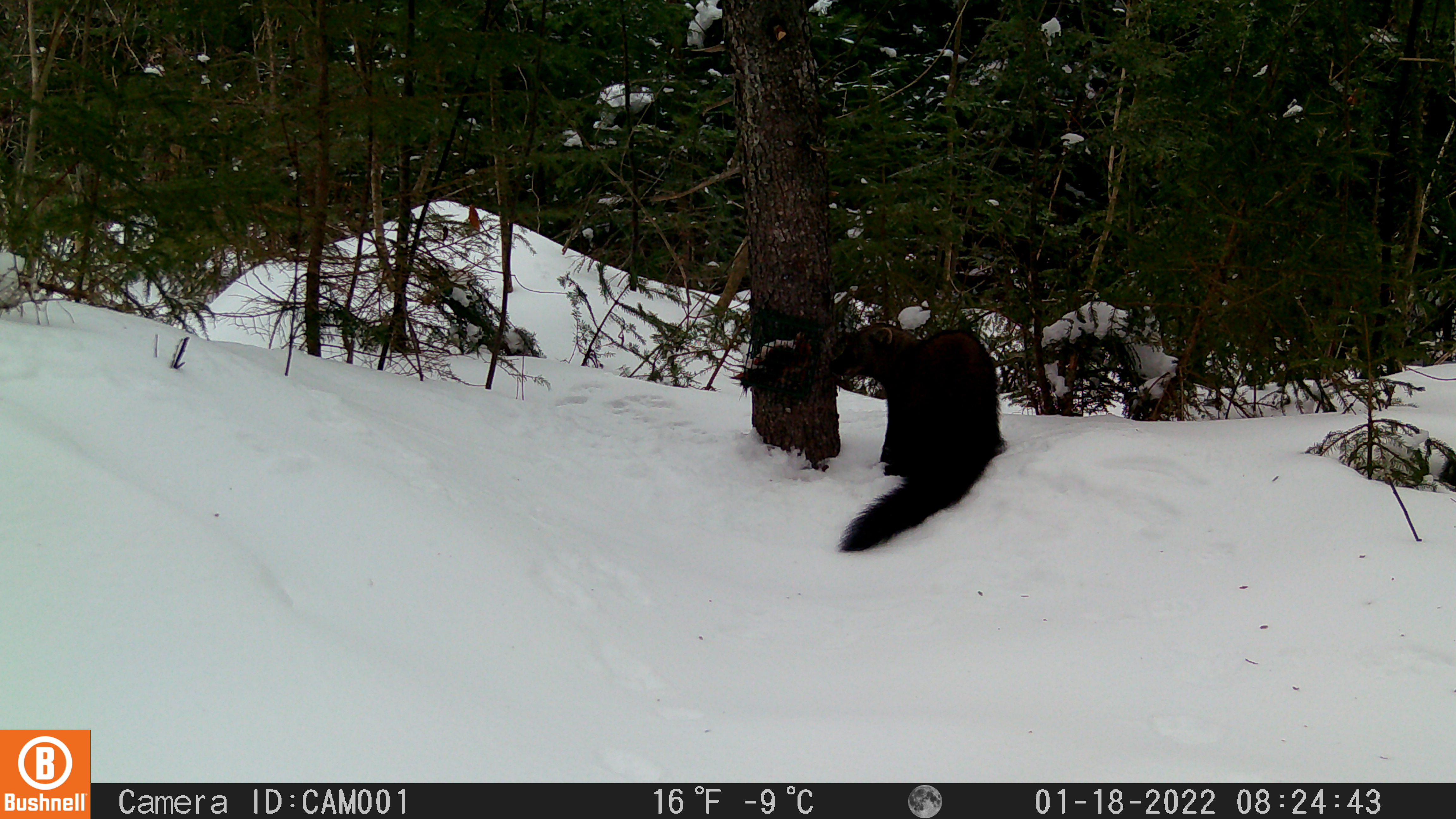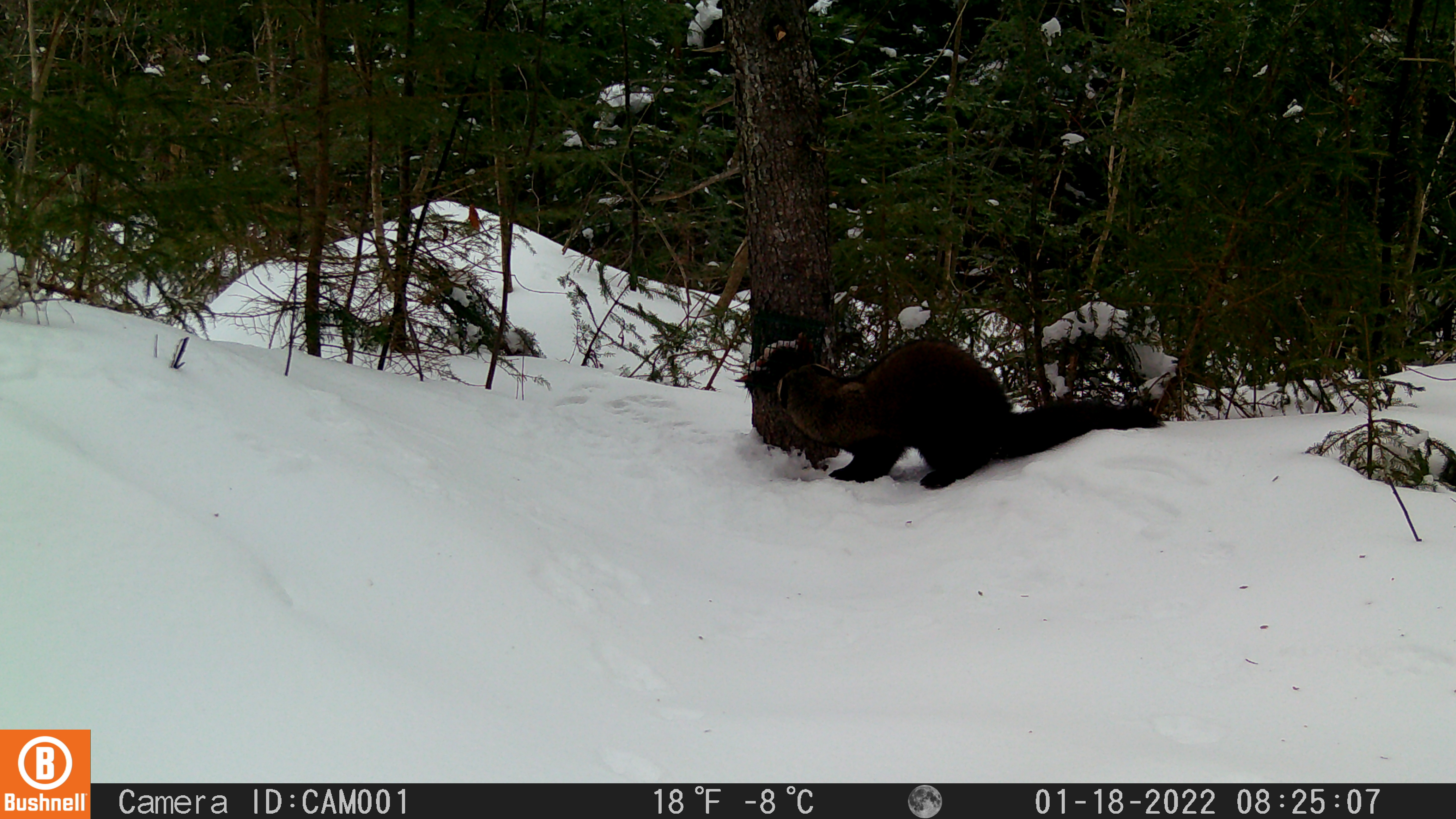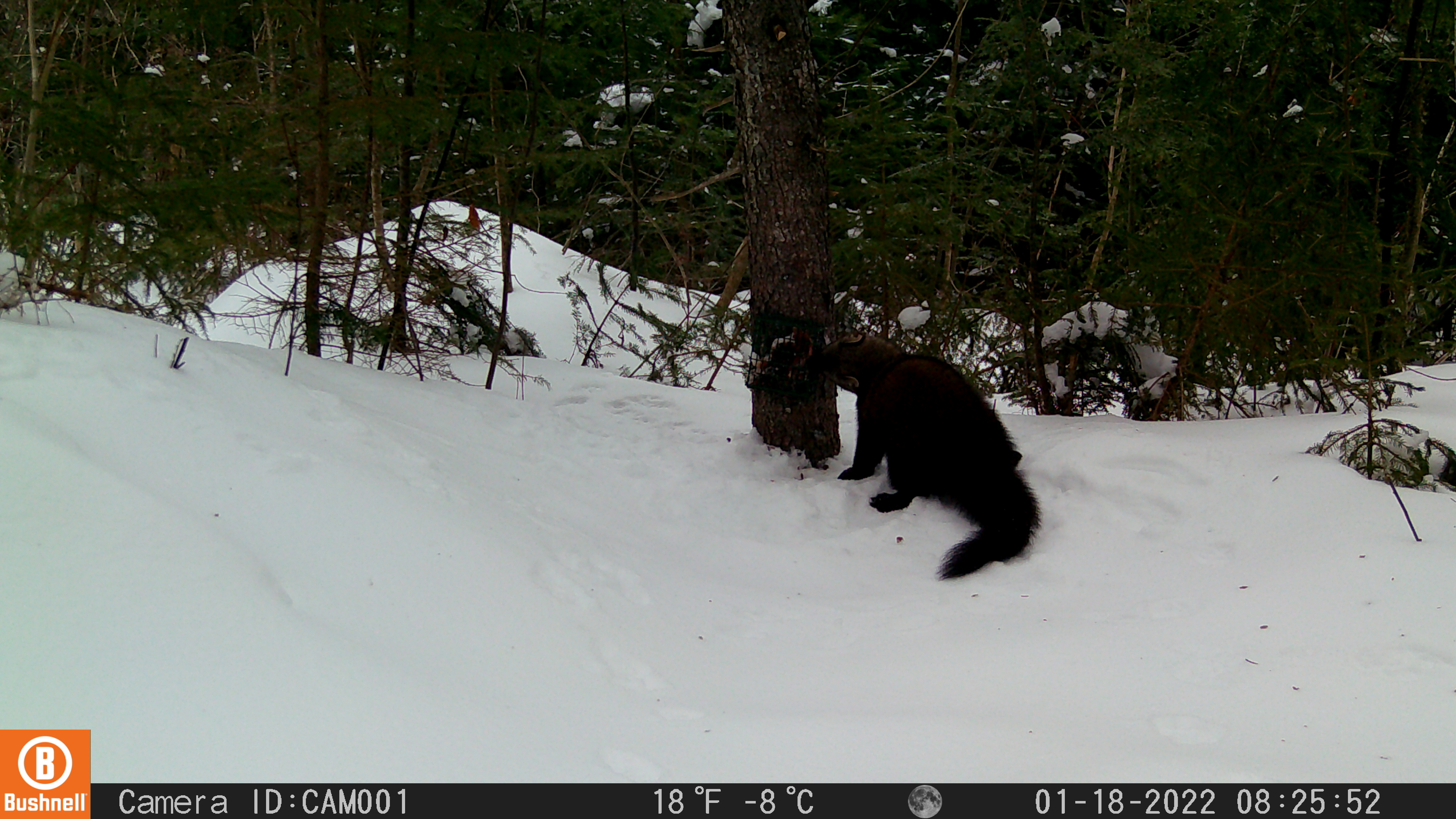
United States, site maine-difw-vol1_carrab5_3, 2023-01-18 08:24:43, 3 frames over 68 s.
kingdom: Animalia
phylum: Chordata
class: Mammalia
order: Carnivora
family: Mustelidae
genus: Pekania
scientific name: Pekania pennanti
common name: fisher